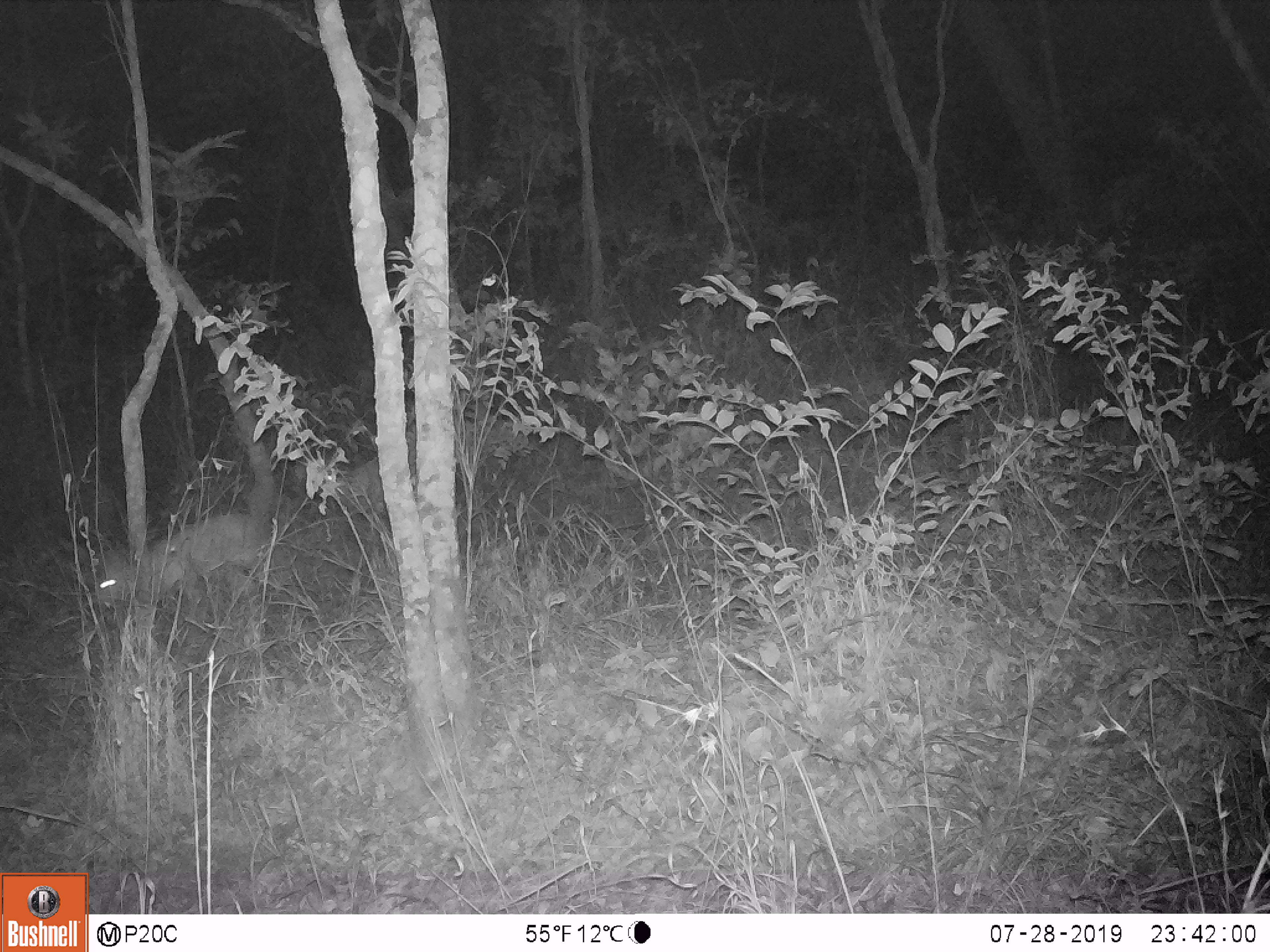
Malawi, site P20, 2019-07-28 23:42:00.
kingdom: Animalia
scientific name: Animalia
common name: other animal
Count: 2.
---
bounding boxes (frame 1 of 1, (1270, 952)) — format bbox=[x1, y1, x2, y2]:
other animal: bbox=[97, 499, 275, 631]; bbox=[321, 451, 384, 544]